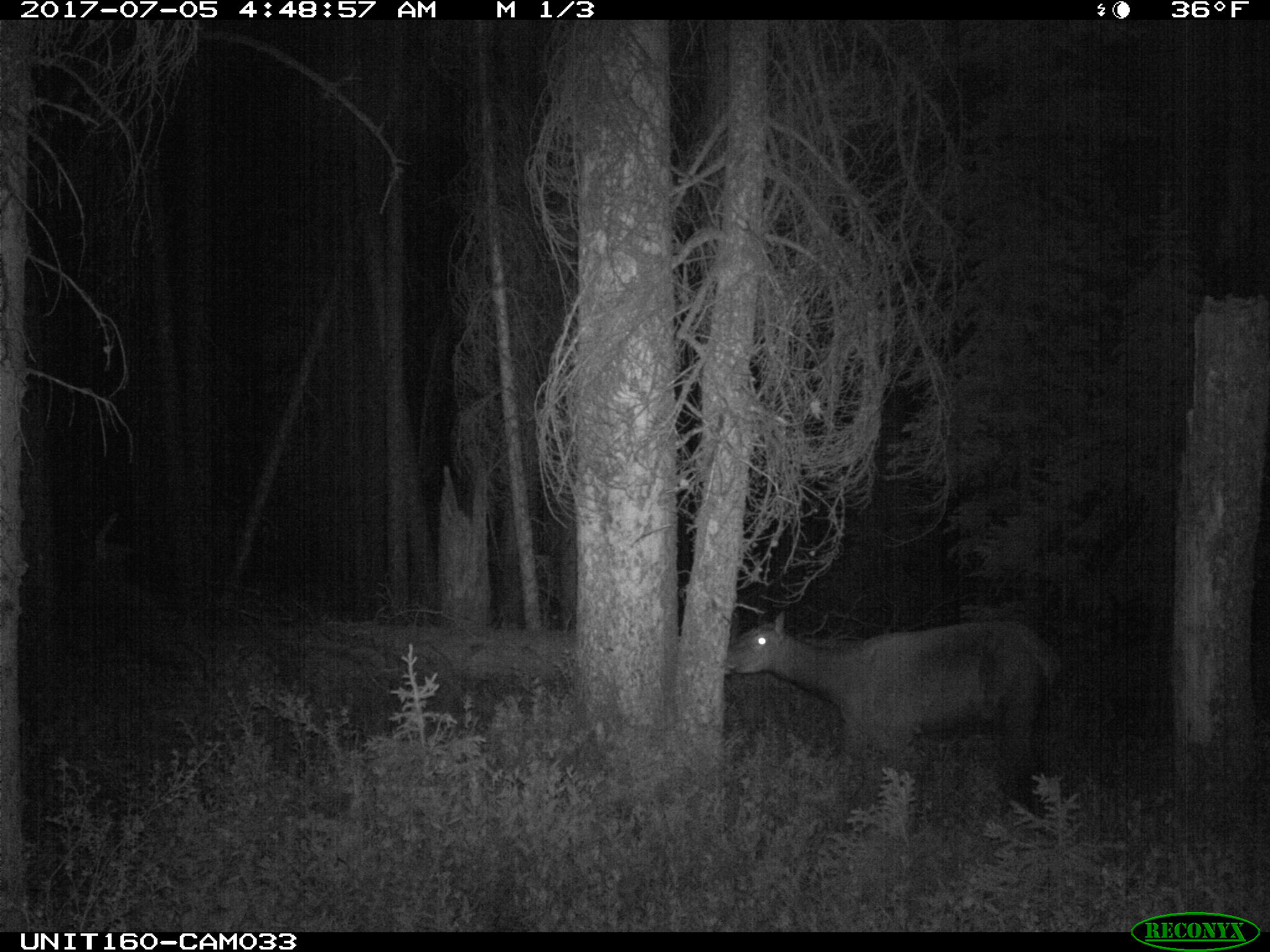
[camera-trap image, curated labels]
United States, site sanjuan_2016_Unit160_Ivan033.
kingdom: Animalia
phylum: Chordata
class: Mammalia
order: Artiodactyla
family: Cervidae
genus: Cervus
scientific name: Cervus elaphus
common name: red deer